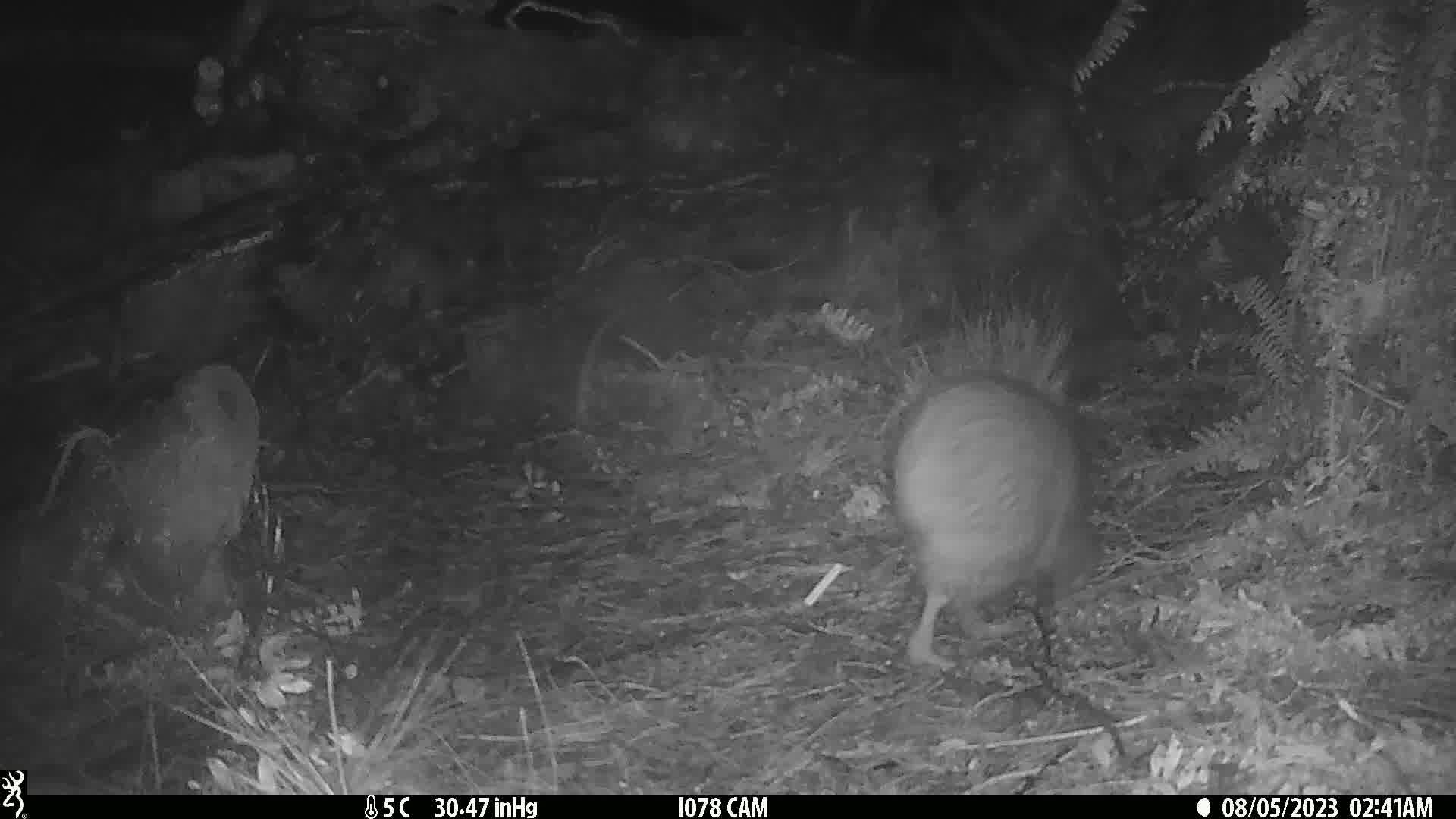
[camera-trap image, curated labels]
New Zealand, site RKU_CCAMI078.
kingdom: Animalia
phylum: Chordata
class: Aves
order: Apterygiformes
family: Apterygidae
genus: Apteryx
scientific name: Apteryx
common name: kiwi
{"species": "kiwi (Apteryx)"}